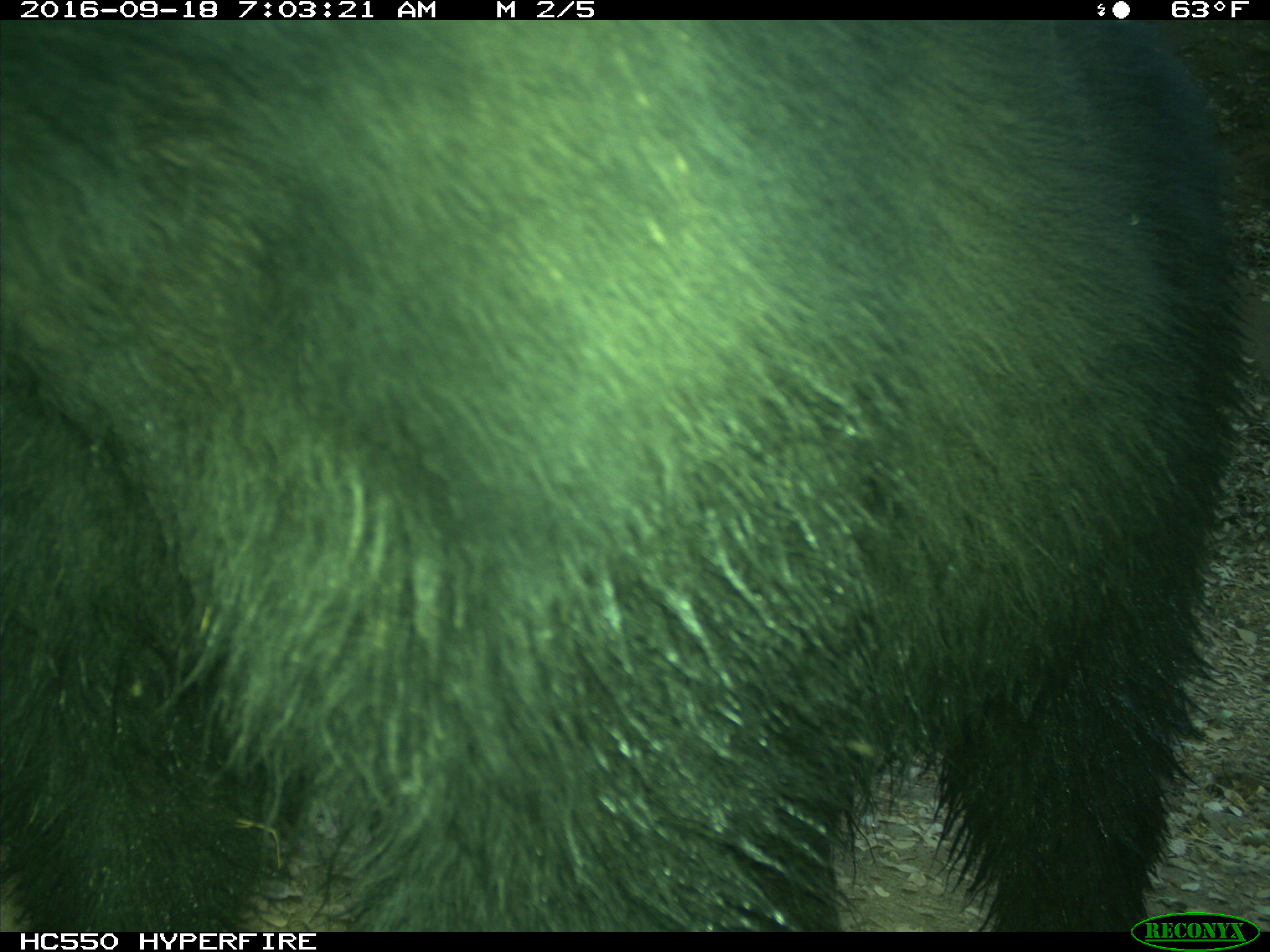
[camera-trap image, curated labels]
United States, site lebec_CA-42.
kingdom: Animalia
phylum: Chordata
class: Mammalia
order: Carnivora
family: Ursidae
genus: Ursus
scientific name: Ursus americanus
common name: american black bear